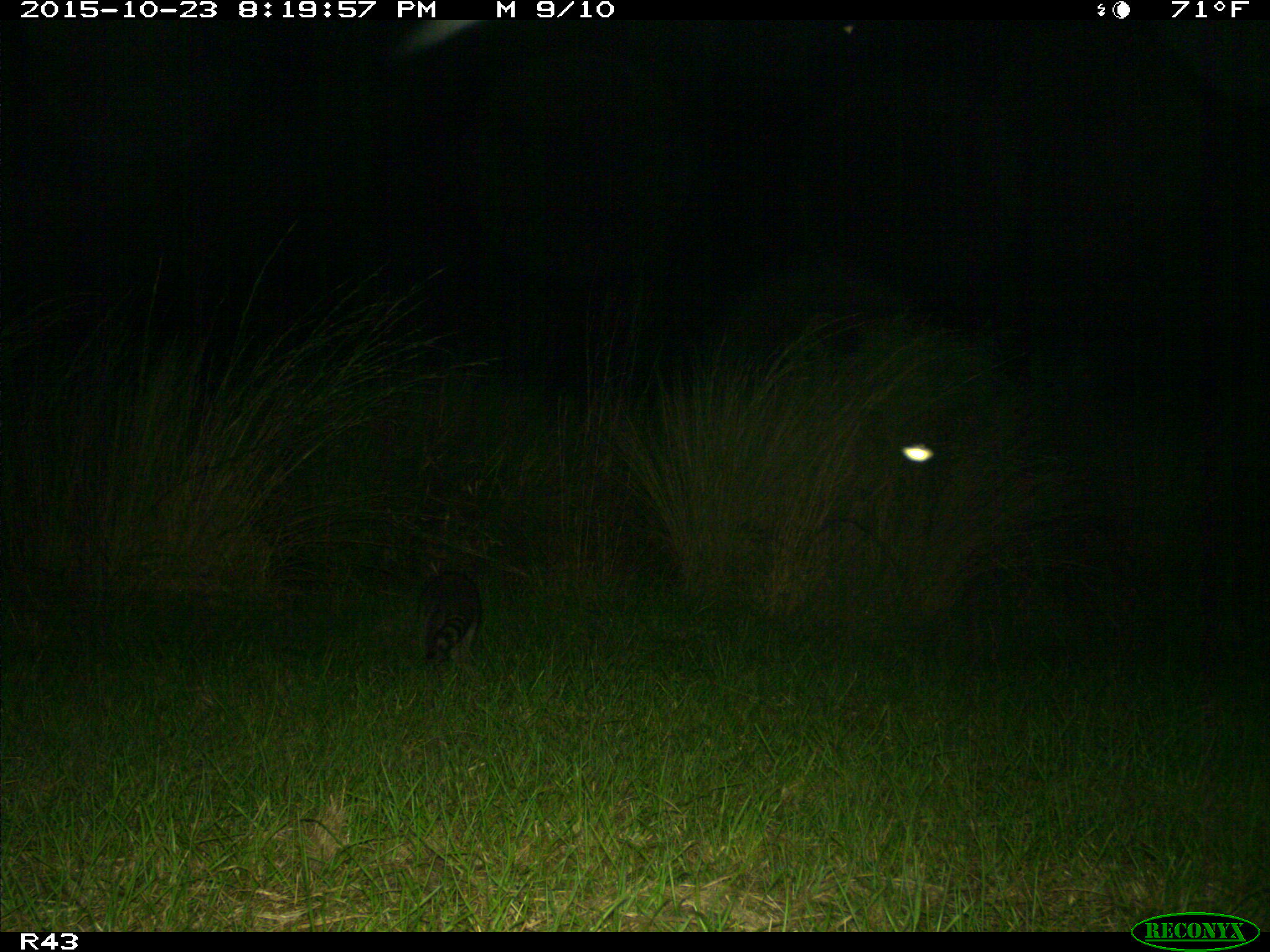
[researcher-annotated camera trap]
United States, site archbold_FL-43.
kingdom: Animalia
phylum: Chordata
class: Mammalia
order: Carnivora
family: Procyonidae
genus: Procyon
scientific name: Procyon lotor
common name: common raccoon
Procyon lotor (common raccoon).